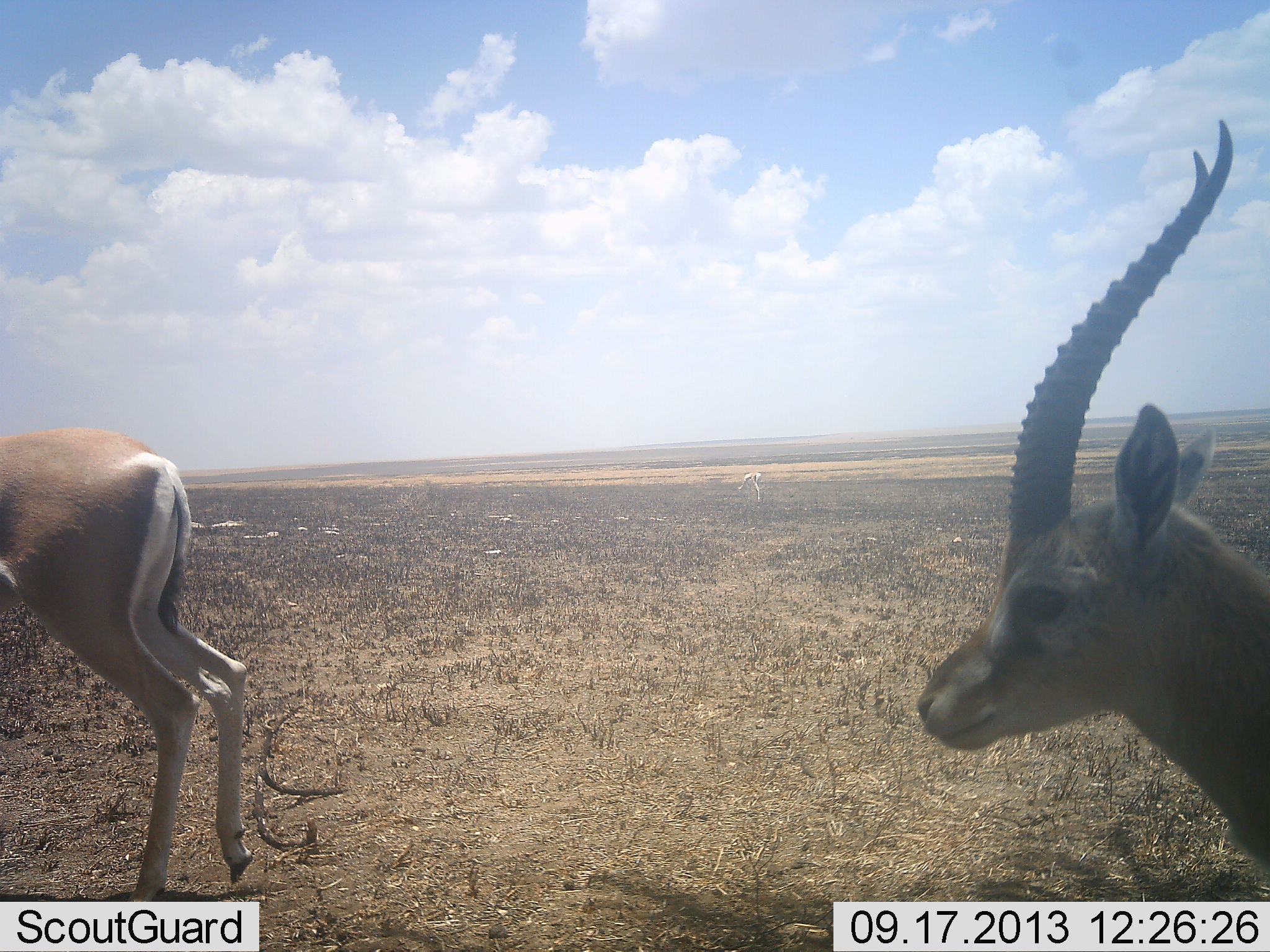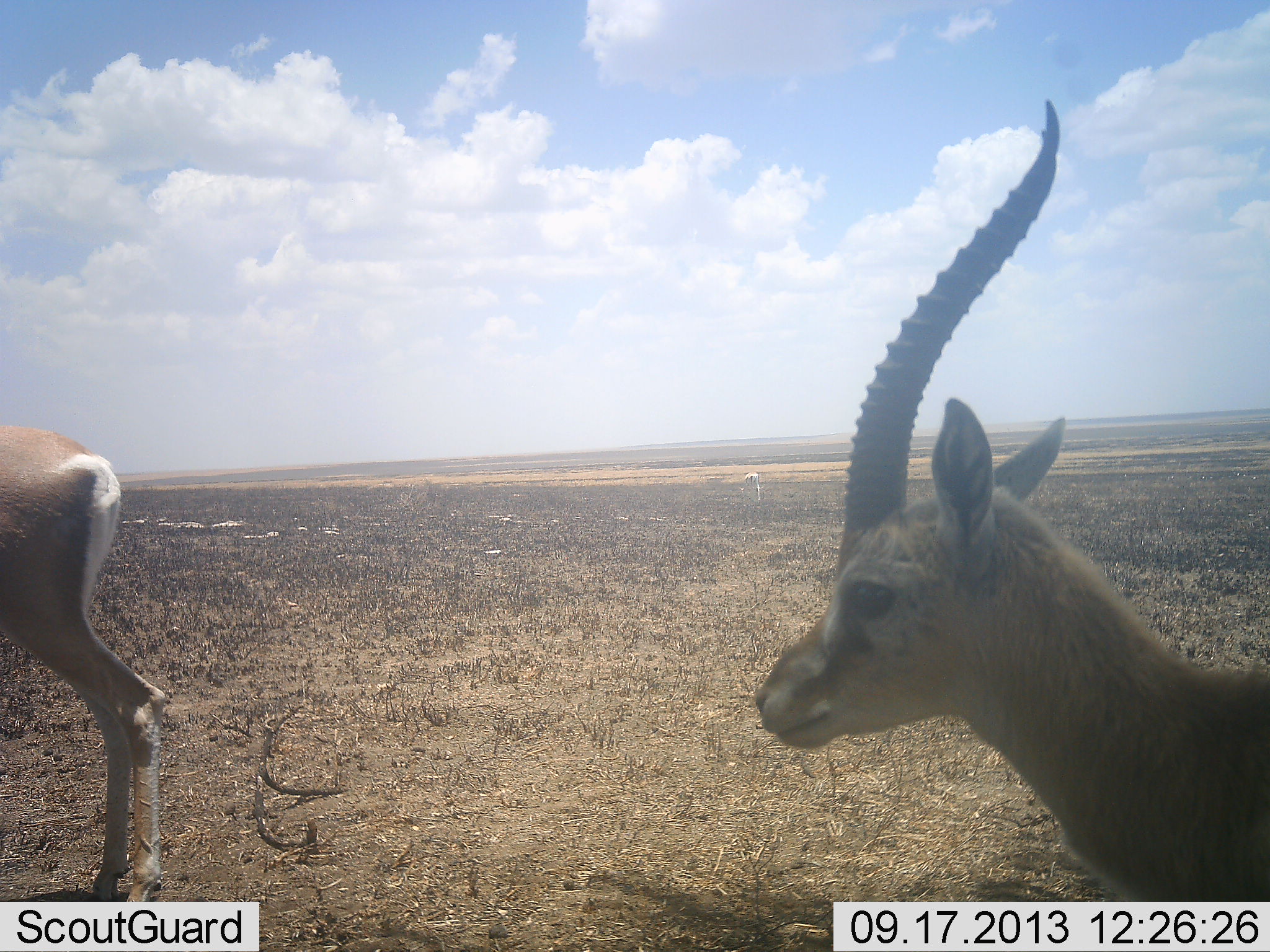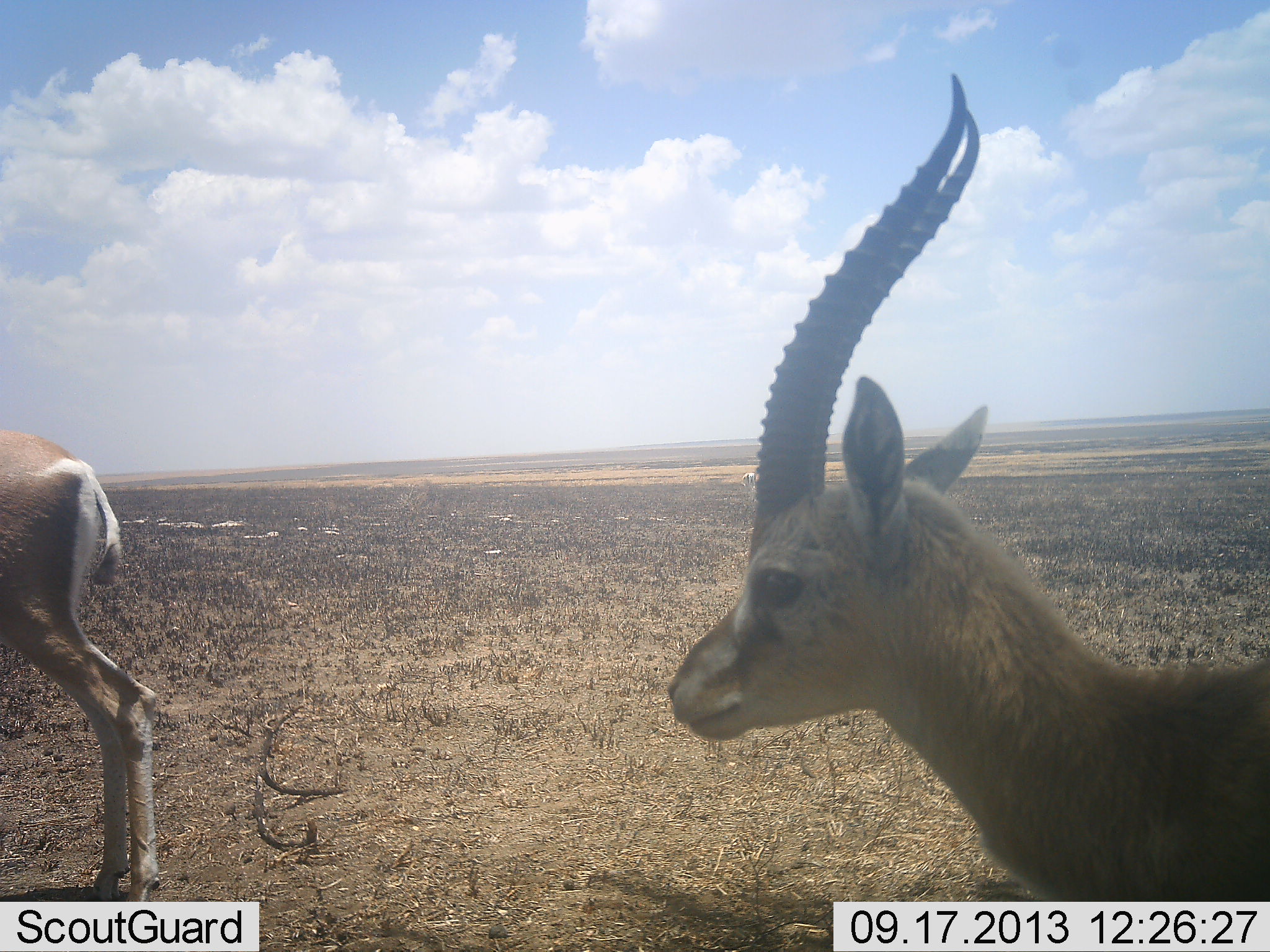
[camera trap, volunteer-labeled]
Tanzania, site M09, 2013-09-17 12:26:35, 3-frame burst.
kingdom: Animalia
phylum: Chordata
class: Mammalia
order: Artiodactyla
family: Bovidae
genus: Nanger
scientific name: Nanger granti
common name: grant's gazelle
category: gazellegrants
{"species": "gazellegrants (grant's gazelle) (Nanger granti)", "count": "2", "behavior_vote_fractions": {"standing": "33%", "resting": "0%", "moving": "67%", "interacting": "0%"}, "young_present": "0%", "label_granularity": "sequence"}